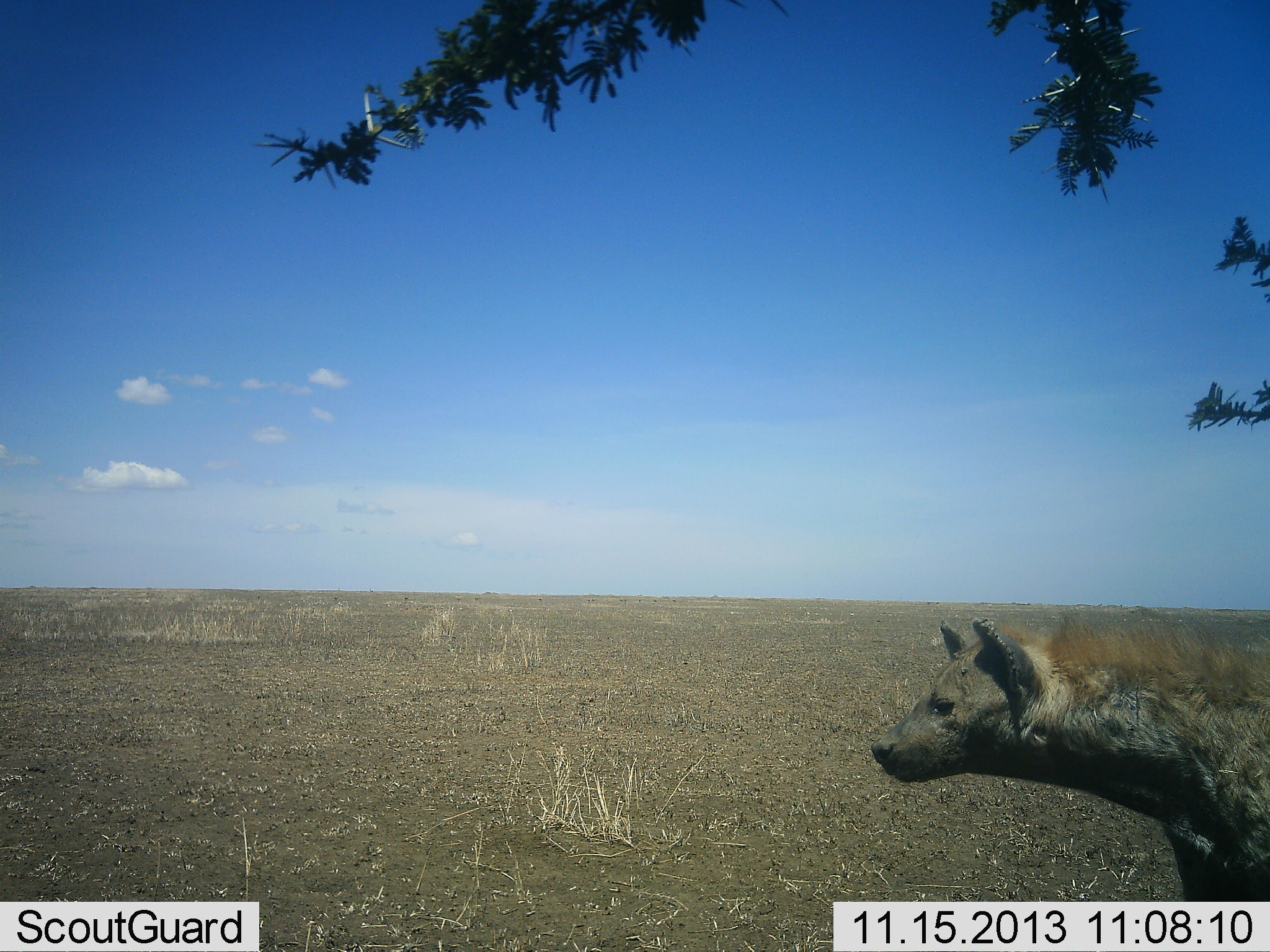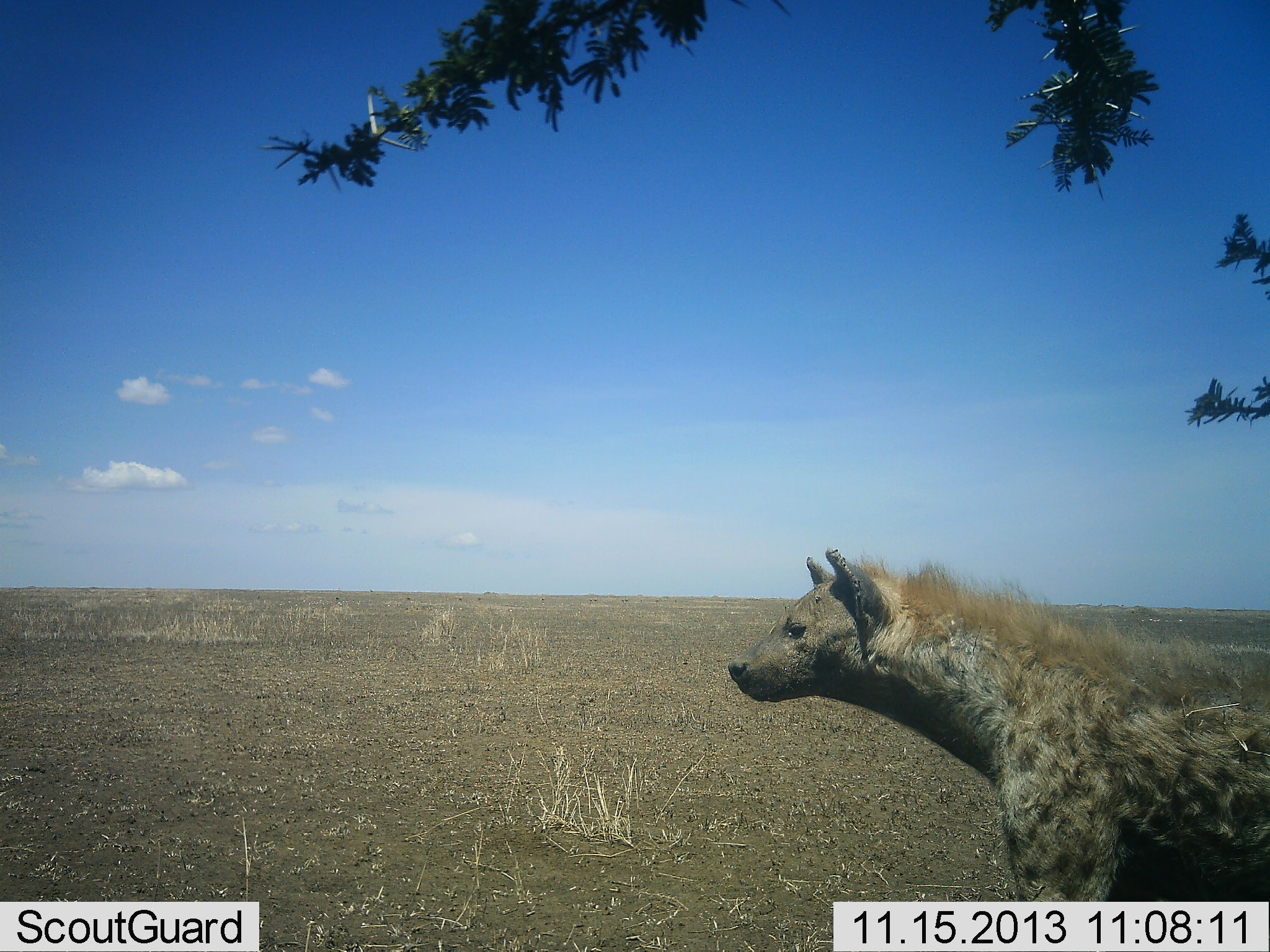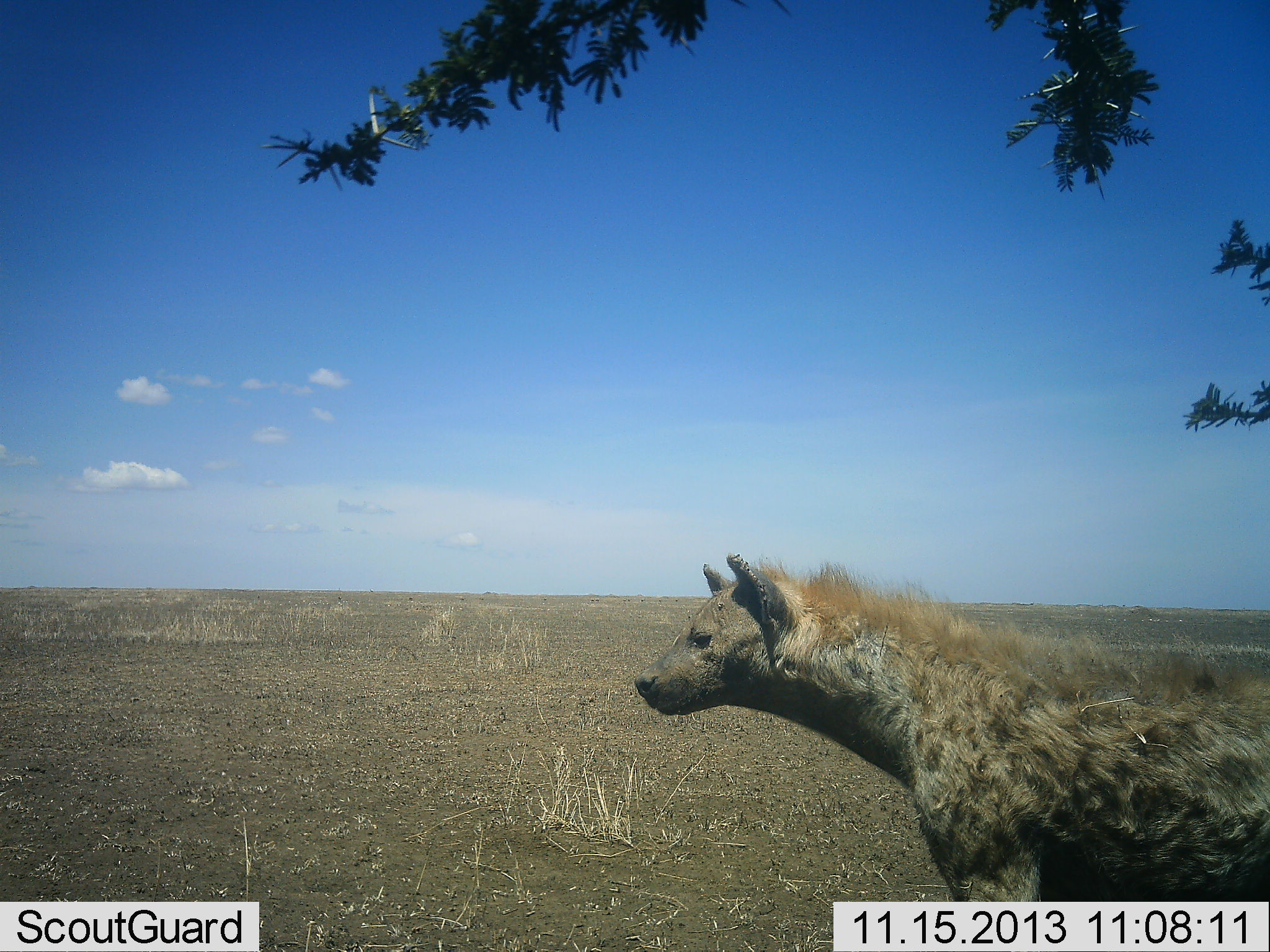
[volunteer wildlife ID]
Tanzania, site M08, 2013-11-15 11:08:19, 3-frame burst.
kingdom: Animalia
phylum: Chordata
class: Mammalia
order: Carnivora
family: Hyaenidae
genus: Crocuta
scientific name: Crocuta crocuta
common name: spotted hyena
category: hyenaspotted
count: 1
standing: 39%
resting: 0%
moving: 61%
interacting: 0%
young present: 0%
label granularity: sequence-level